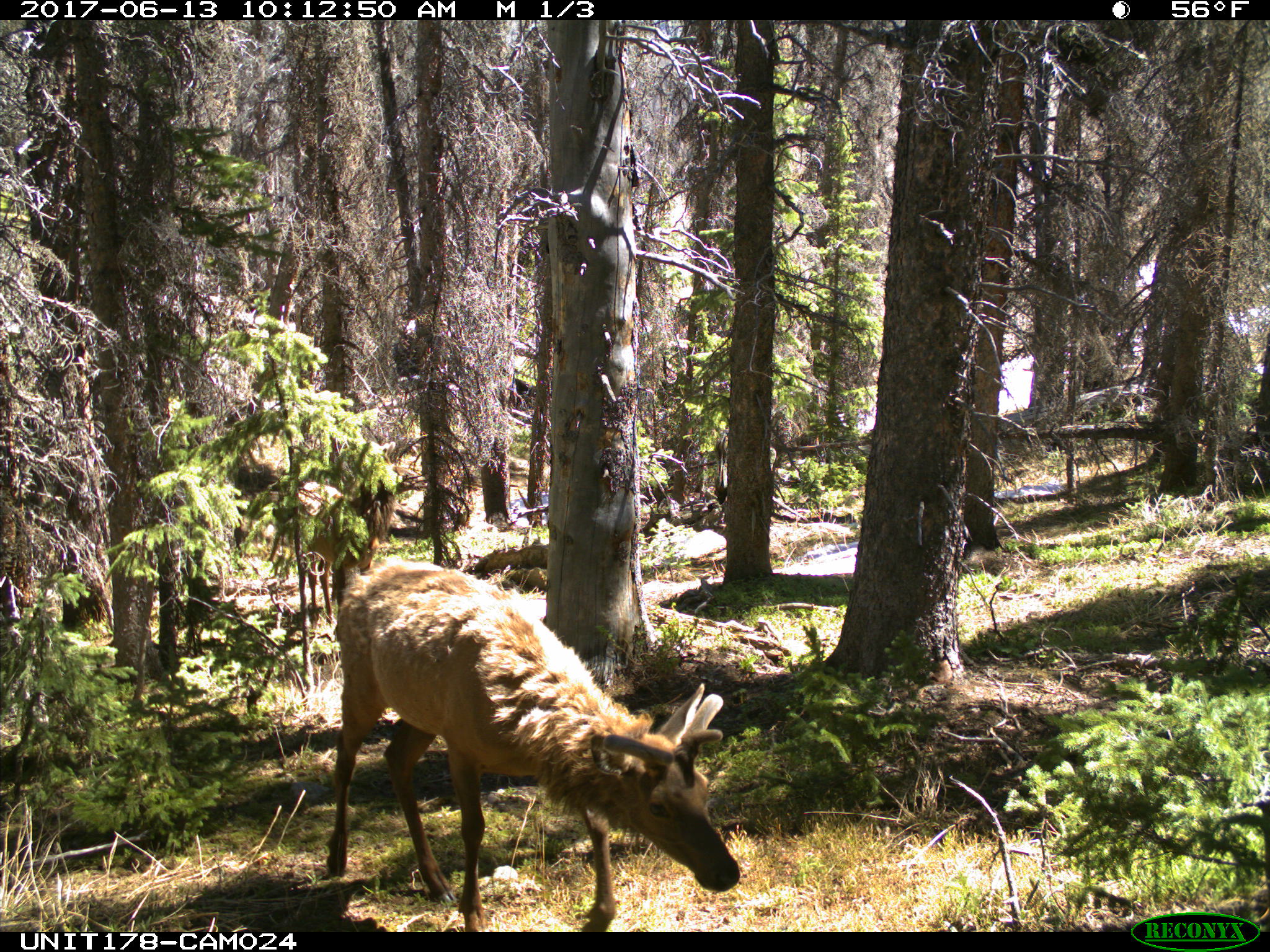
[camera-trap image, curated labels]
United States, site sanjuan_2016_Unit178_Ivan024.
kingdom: Animalia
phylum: Chordata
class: Mammalia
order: Artiodactyla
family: Cervidae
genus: Cervus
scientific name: Cervus elaphus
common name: red deer